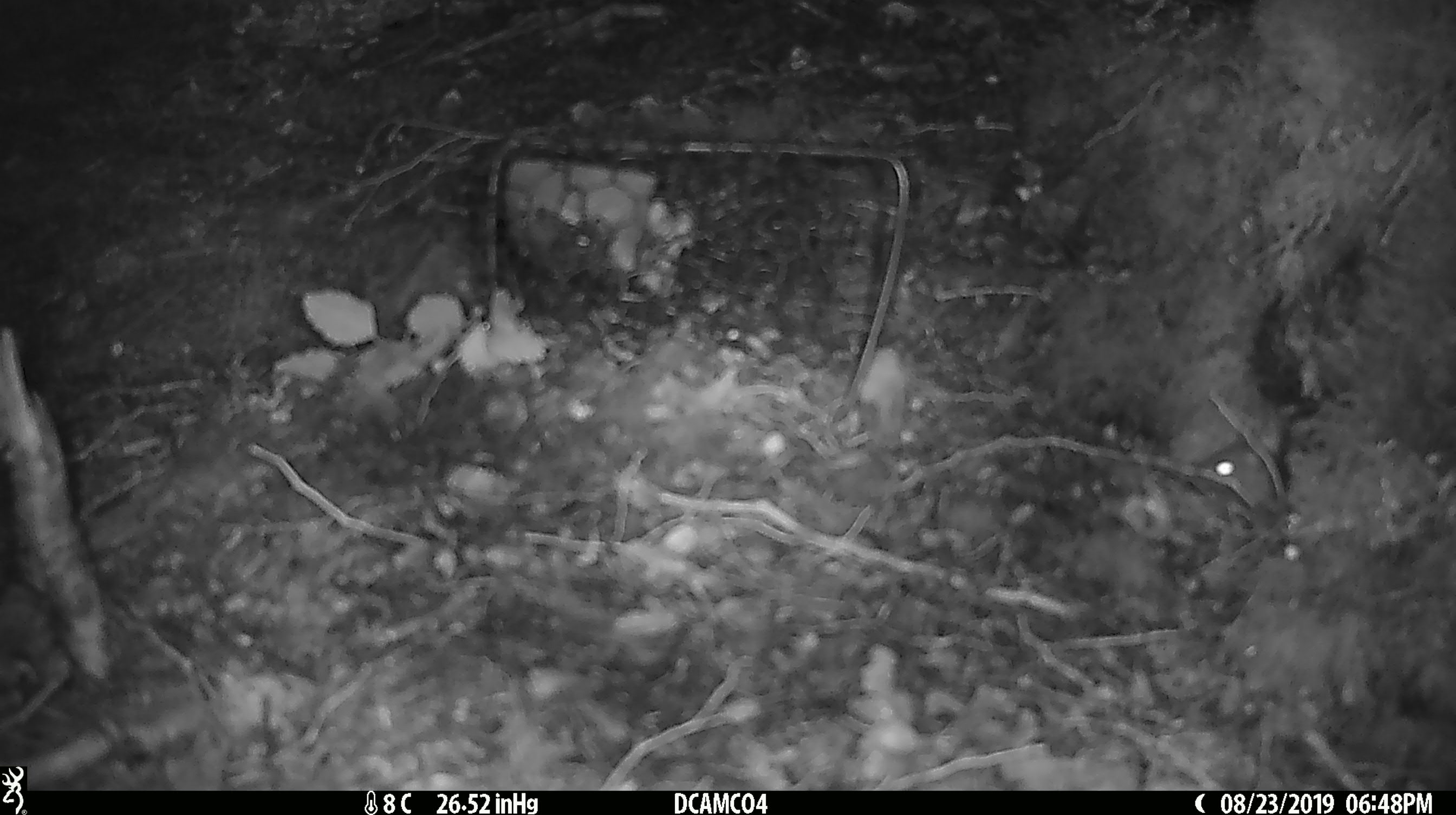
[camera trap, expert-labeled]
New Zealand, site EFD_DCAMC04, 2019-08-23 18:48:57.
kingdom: Animalia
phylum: Chordata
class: Mammalia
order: Rodentia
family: Muridae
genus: Mus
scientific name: Mus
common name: mouse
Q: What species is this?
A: Mouse (Mus).